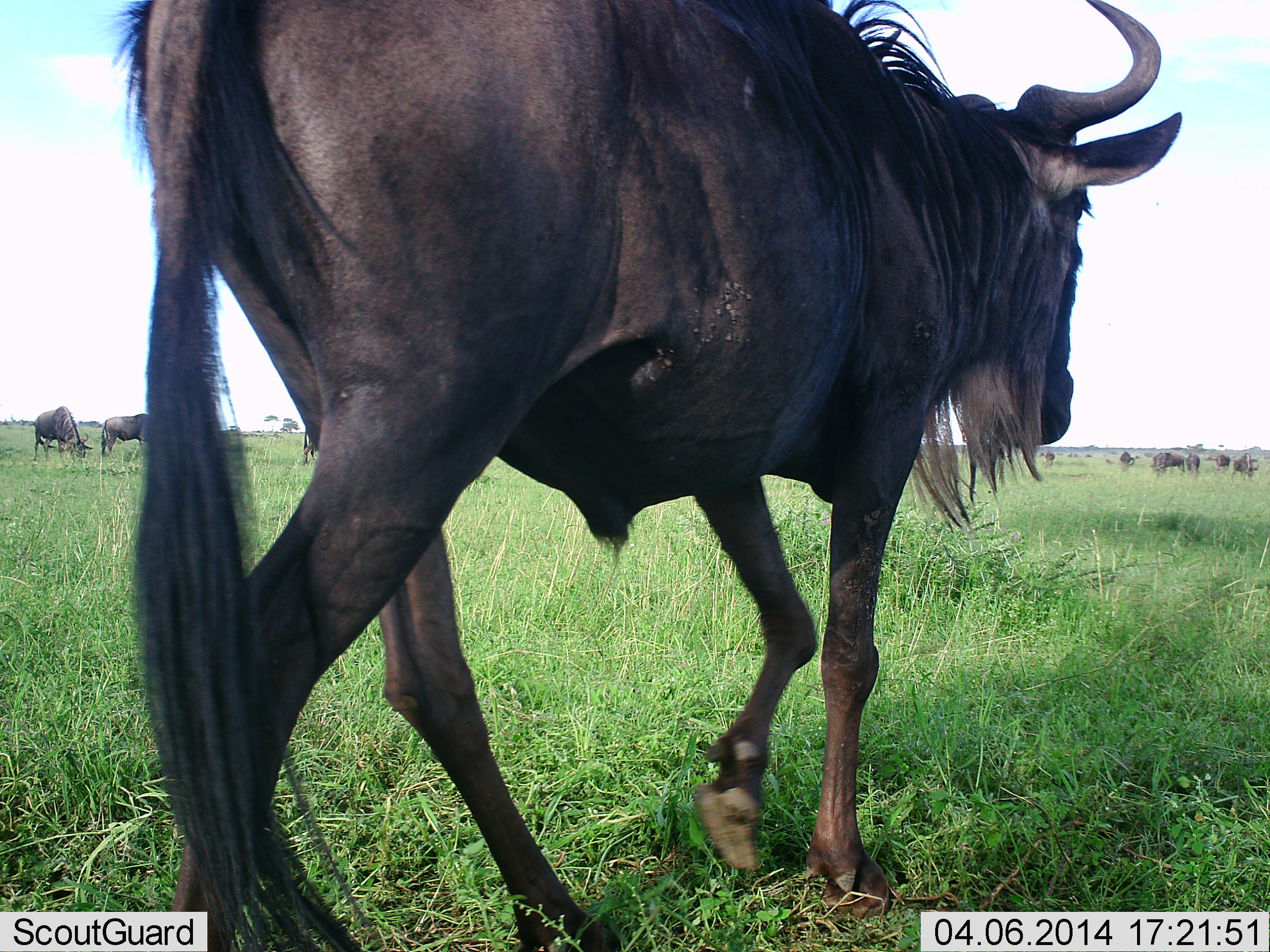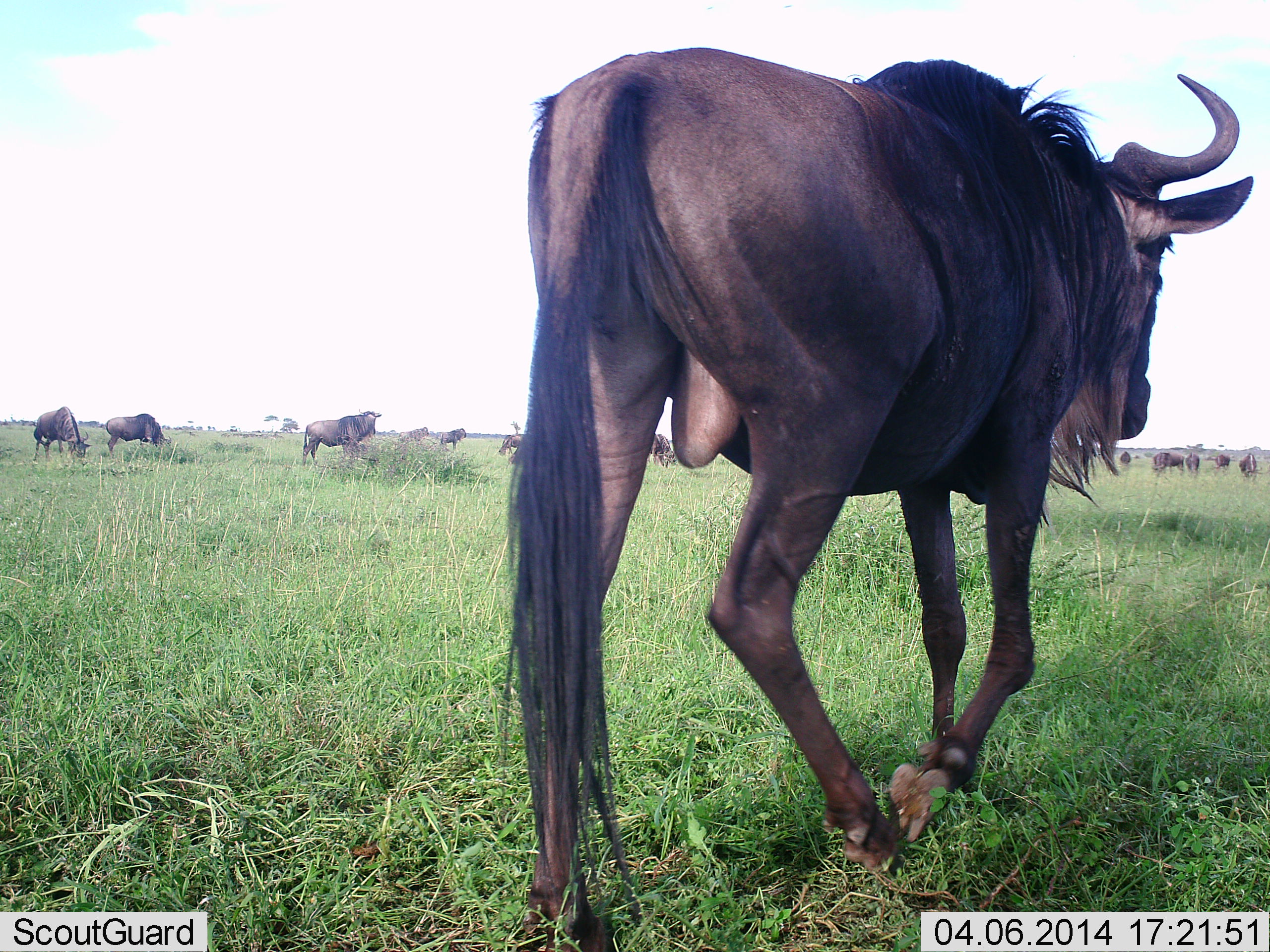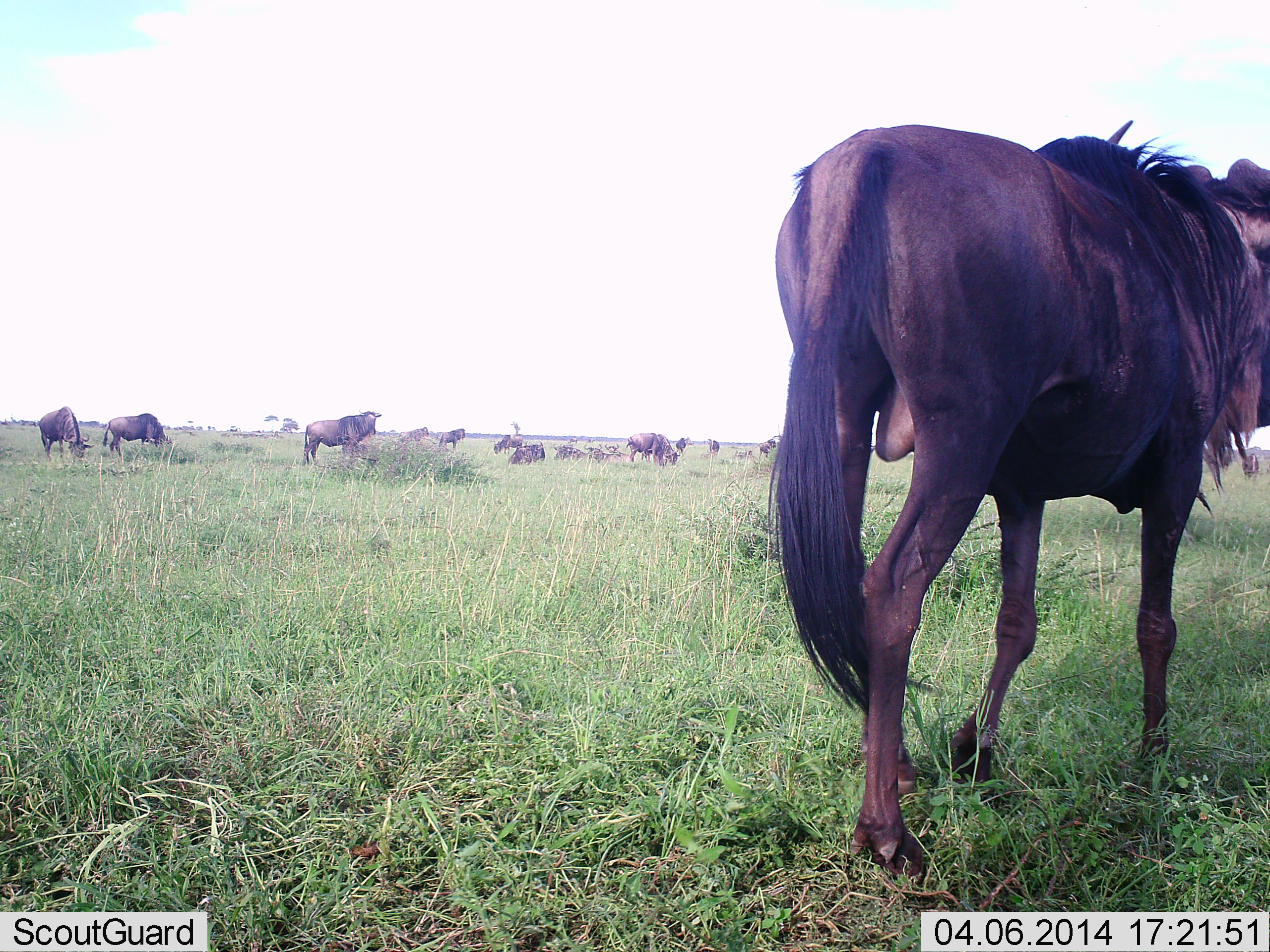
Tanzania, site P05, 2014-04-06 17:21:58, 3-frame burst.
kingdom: Animalia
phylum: Chordata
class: Mammalia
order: Artiodactyla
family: Bovidae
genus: Connochaetes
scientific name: Connochaetes taurinus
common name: blue wildebeest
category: wildebeest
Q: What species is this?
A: Wildebeest (blue wildebeest) (Connochaetes taurinus).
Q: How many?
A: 11-50.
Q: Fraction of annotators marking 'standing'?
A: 73%.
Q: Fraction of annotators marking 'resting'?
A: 27%.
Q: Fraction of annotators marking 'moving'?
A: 100%.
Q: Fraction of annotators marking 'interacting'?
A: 0%.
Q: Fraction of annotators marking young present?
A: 0%.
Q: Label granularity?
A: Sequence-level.